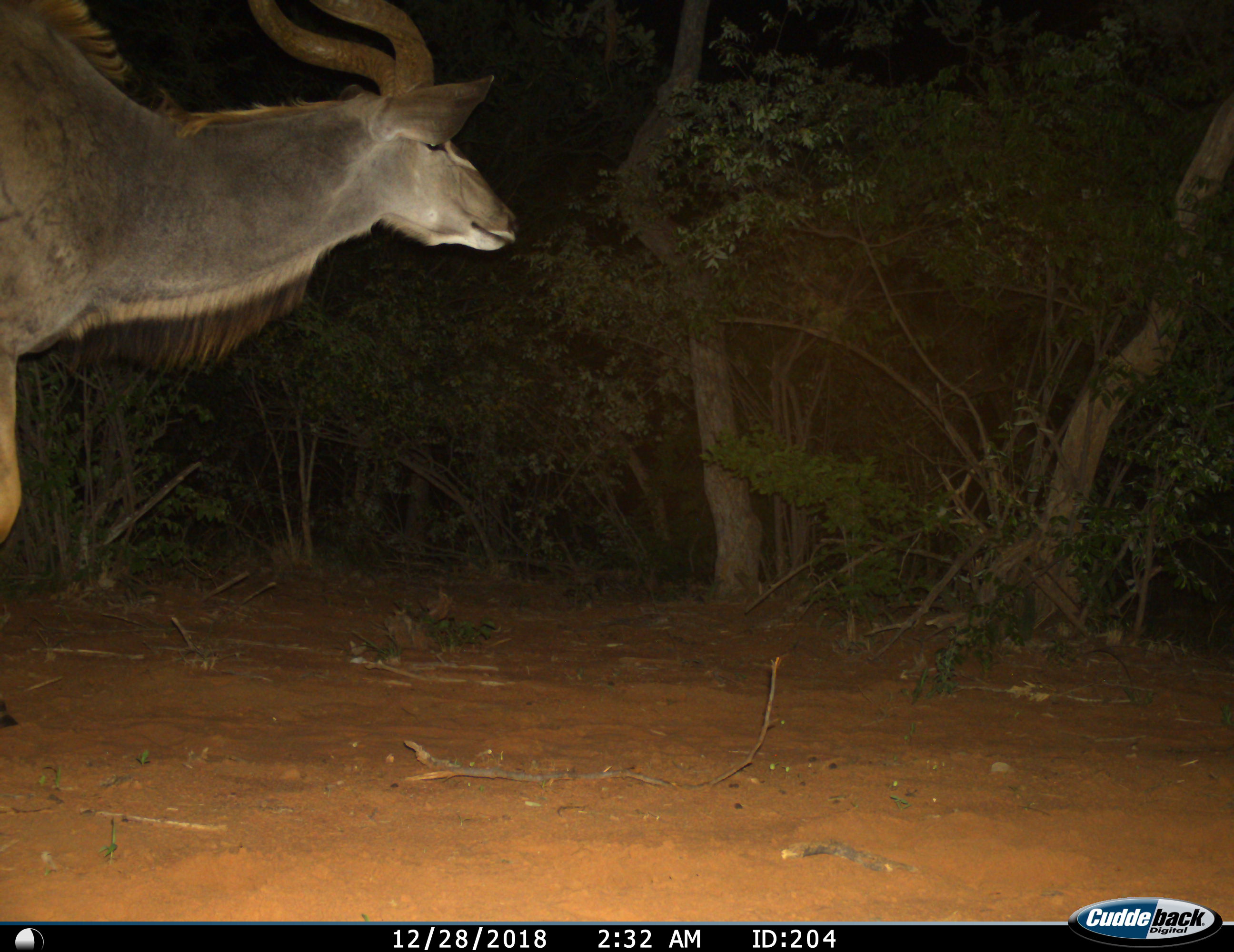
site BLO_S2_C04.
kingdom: Animalia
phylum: Chordata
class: Mammalia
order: Artiodactyla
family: Bovidae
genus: Tragelaphus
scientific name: Tragelaphus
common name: kudu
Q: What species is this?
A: Kudu (Tragelaphus).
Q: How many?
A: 1.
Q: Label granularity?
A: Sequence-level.